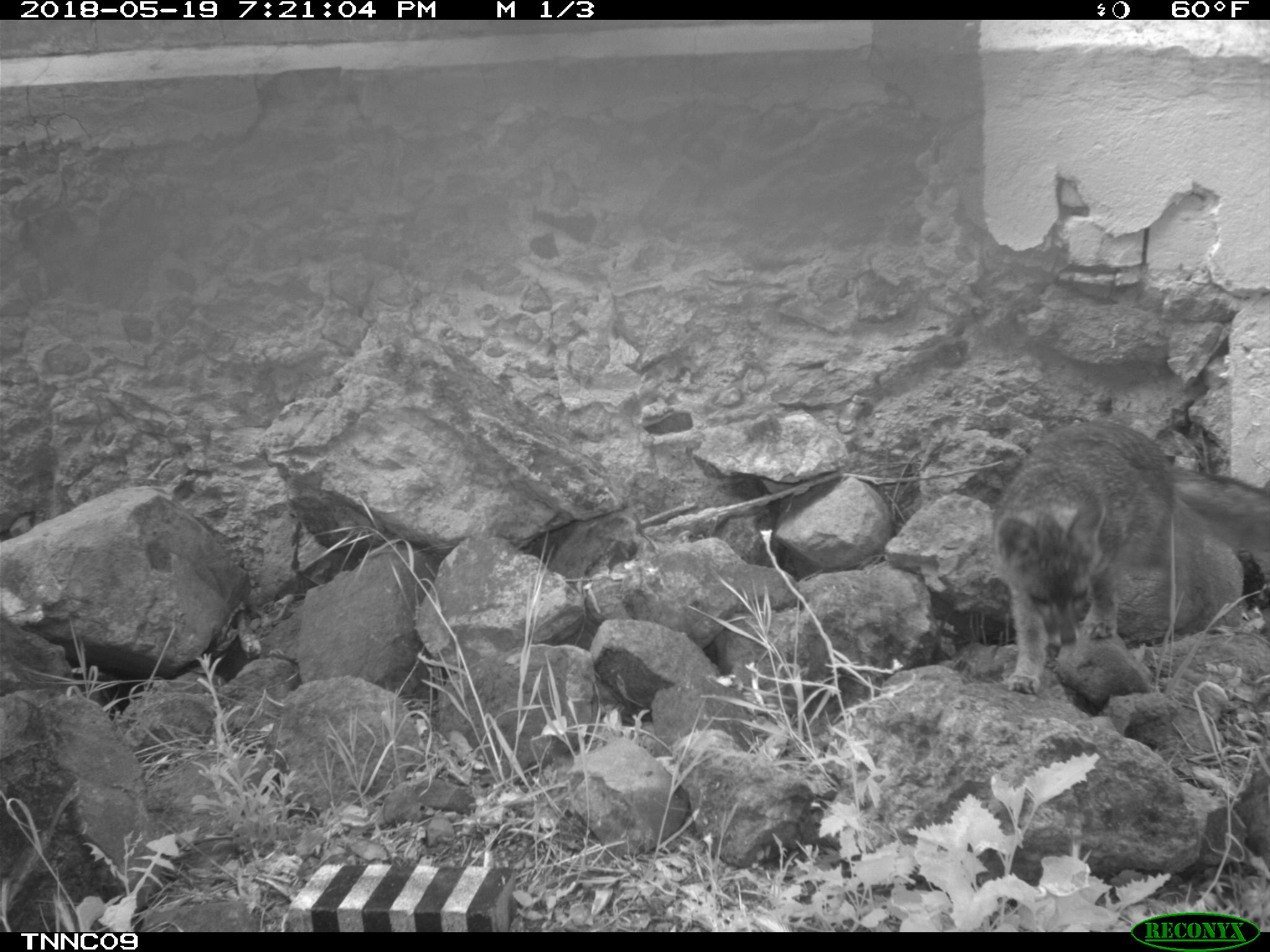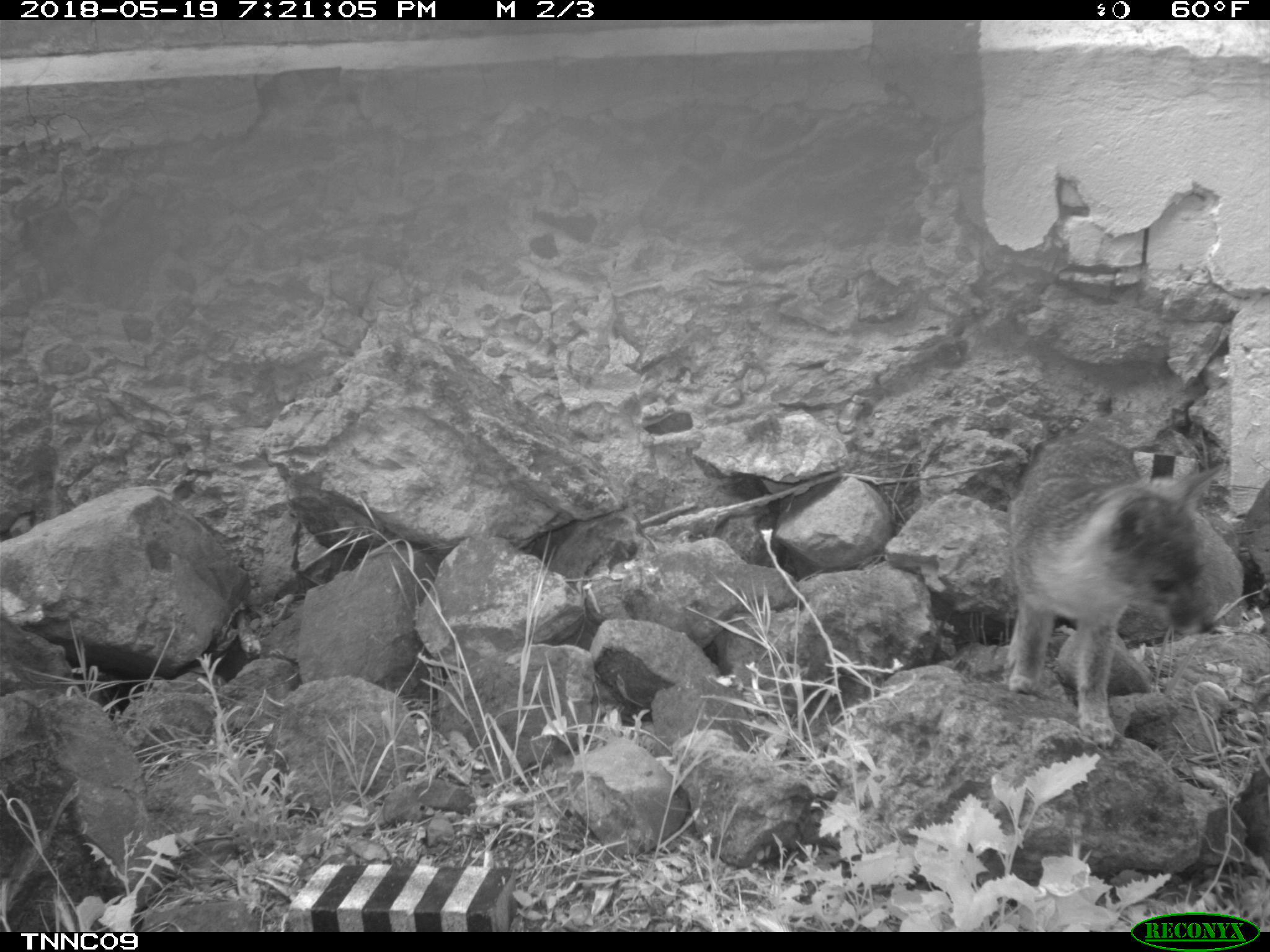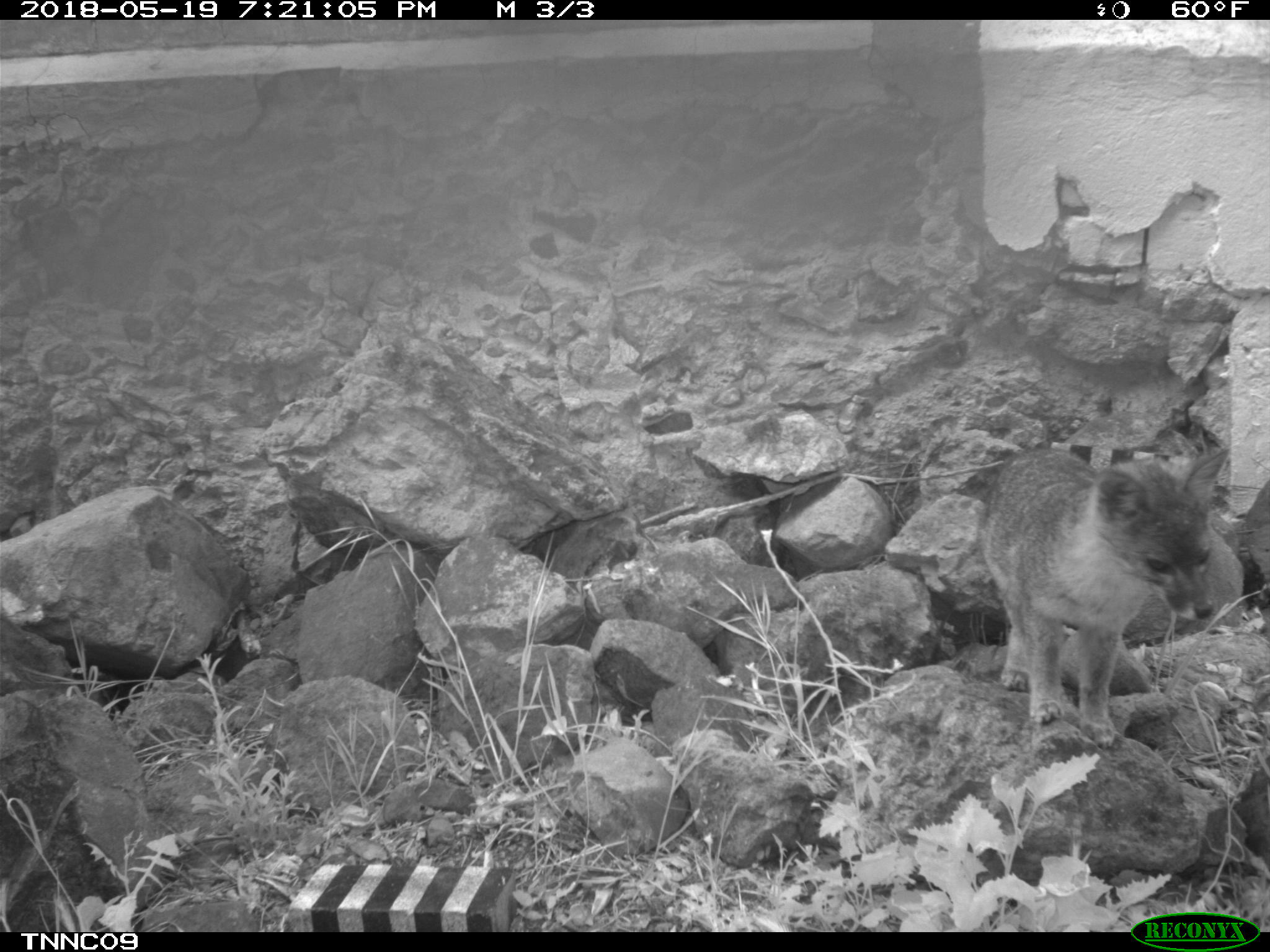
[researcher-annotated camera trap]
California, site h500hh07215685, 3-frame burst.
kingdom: Animalia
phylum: Chordata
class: Mammalia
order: Carnivora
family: Canidae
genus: Urocyon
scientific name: Urocyon littoralis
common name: island fox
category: fox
Fox (island fox) (Urocyon littoralis).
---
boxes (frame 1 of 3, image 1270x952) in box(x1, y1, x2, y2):
fox: box(993, 418, 1269, 694)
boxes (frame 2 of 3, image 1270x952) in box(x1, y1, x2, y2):
fox: box(1002, 433, 1224, 749)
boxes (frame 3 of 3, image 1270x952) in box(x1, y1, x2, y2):
fox: box(982, 442, 1231, 747)